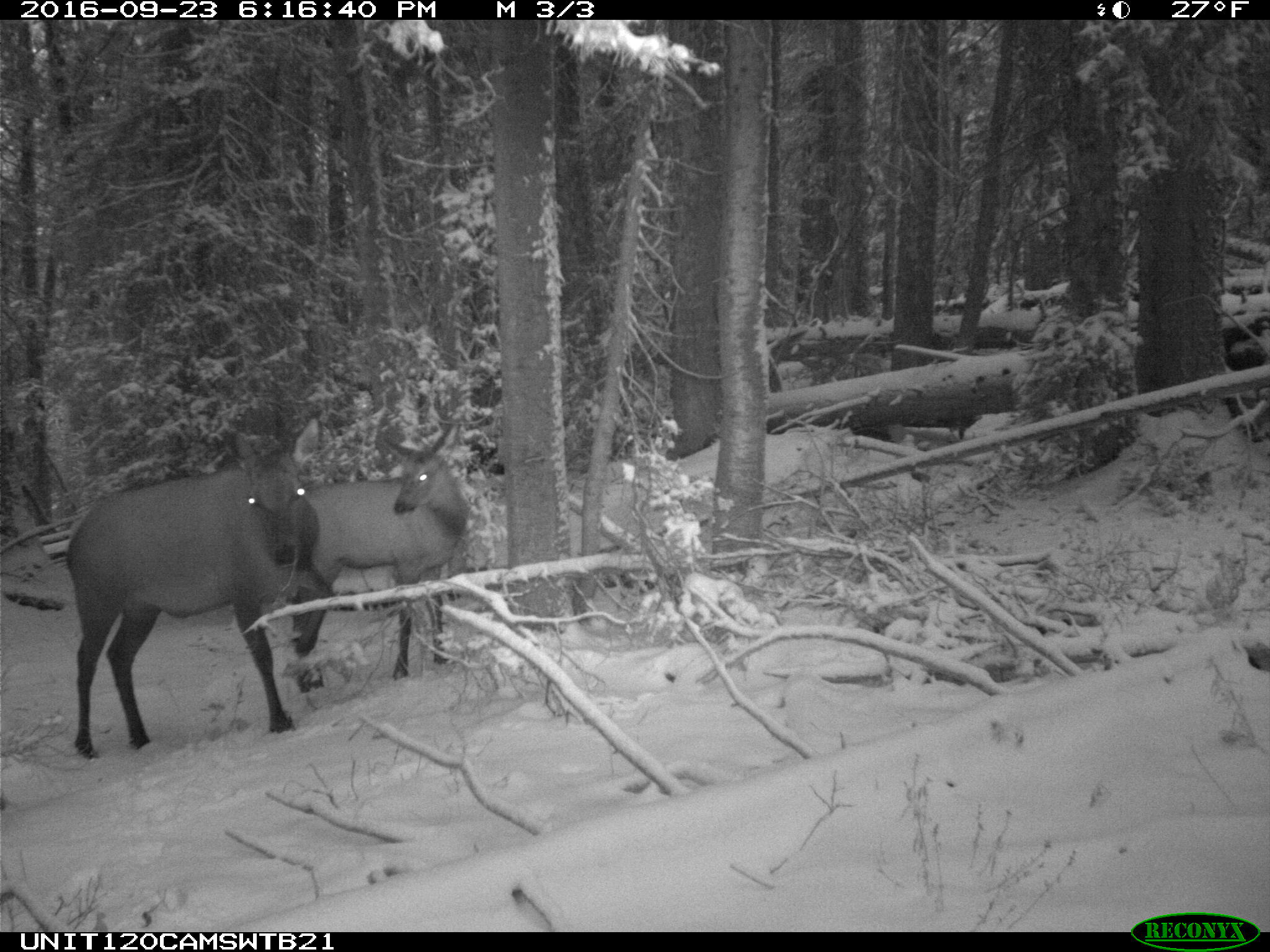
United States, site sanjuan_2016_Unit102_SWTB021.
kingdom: Animalia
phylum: Chordata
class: Mammalia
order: Artiodactyla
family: Cervidae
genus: Cervus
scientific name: Cervus elaphus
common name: red deer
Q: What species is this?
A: Cervus elaphus (red deer).